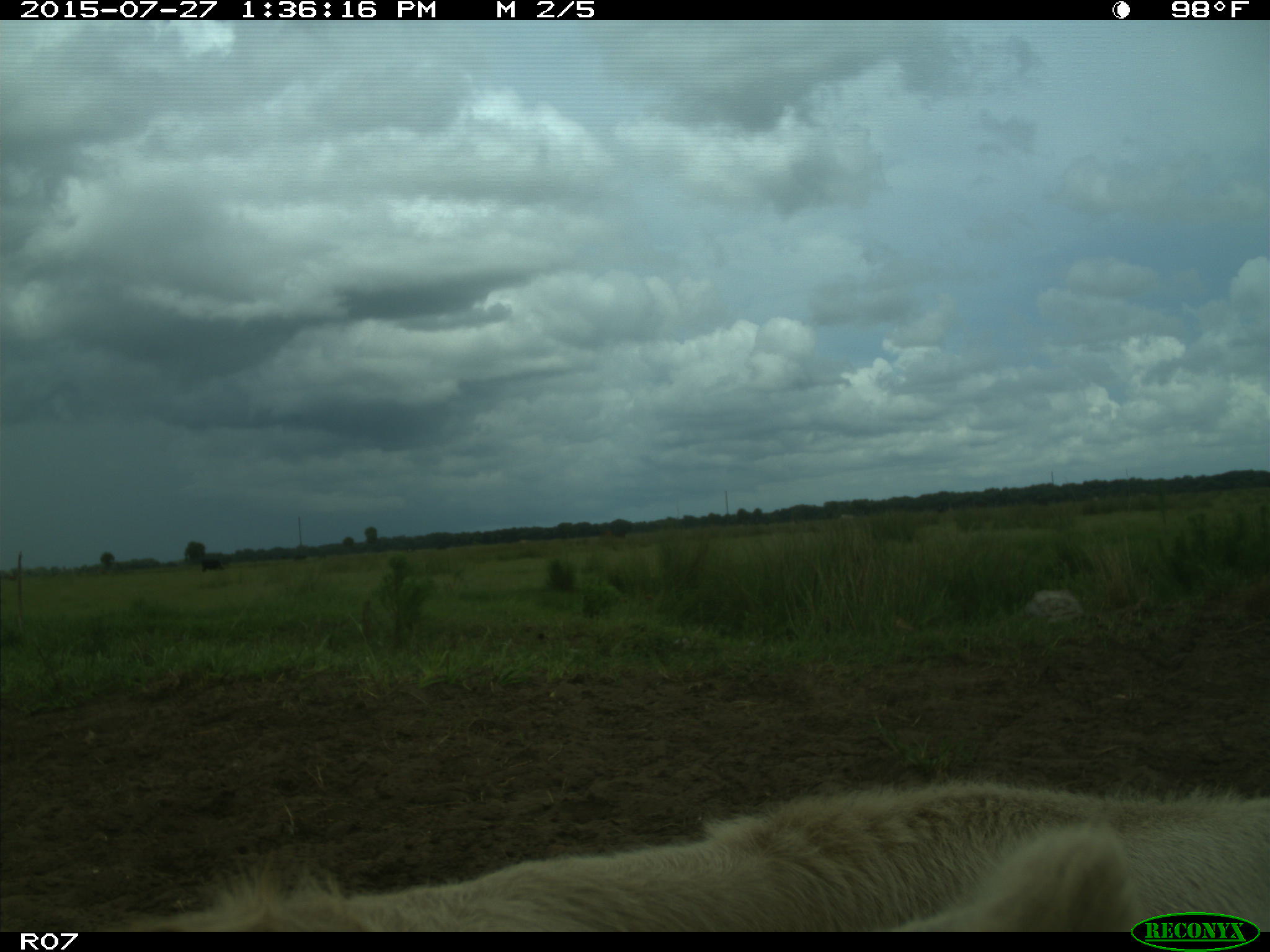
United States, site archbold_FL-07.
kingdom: Animalia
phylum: Chordata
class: Mammalia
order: Artiodactyla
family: Bovidae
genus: Bos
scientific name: Bos taurus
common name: domestic cow